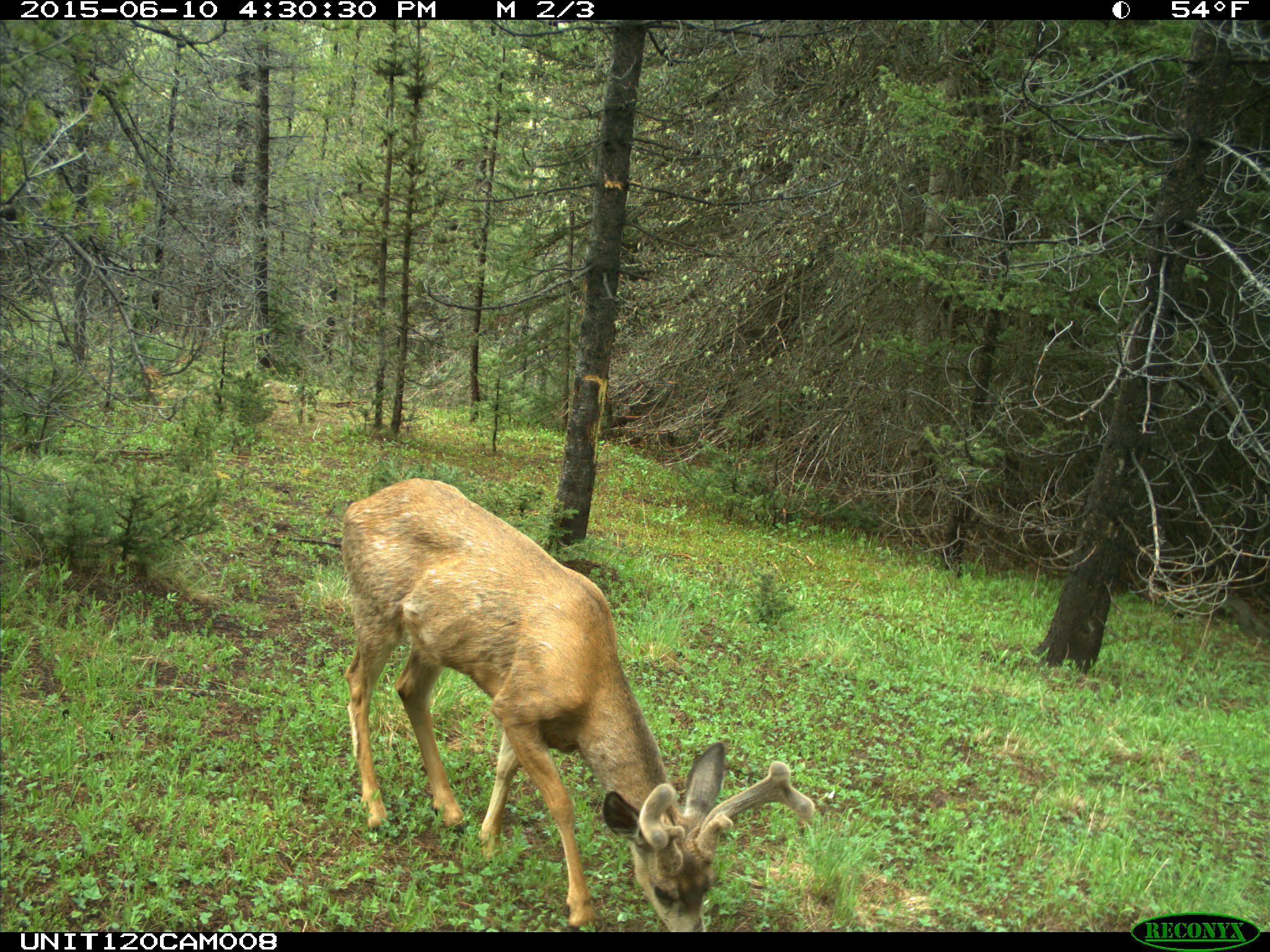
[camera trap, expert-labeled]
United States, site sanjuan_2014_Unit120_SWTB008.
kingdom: Animalia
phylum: Chordata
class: Mammalia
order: Artiodactyla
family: Cervidae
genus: Odocoileus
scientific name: Odocoileus hemionus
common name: mule deer